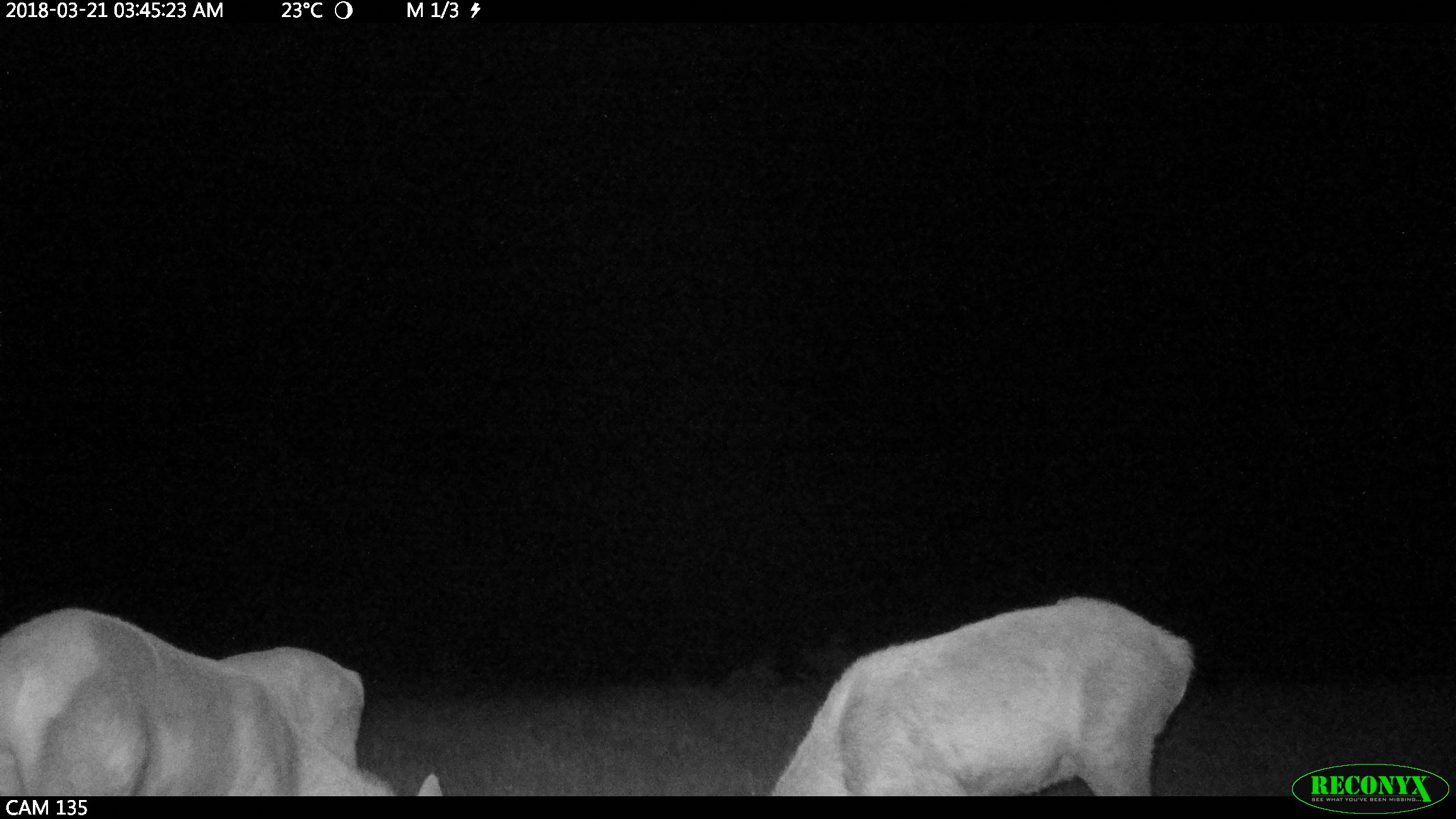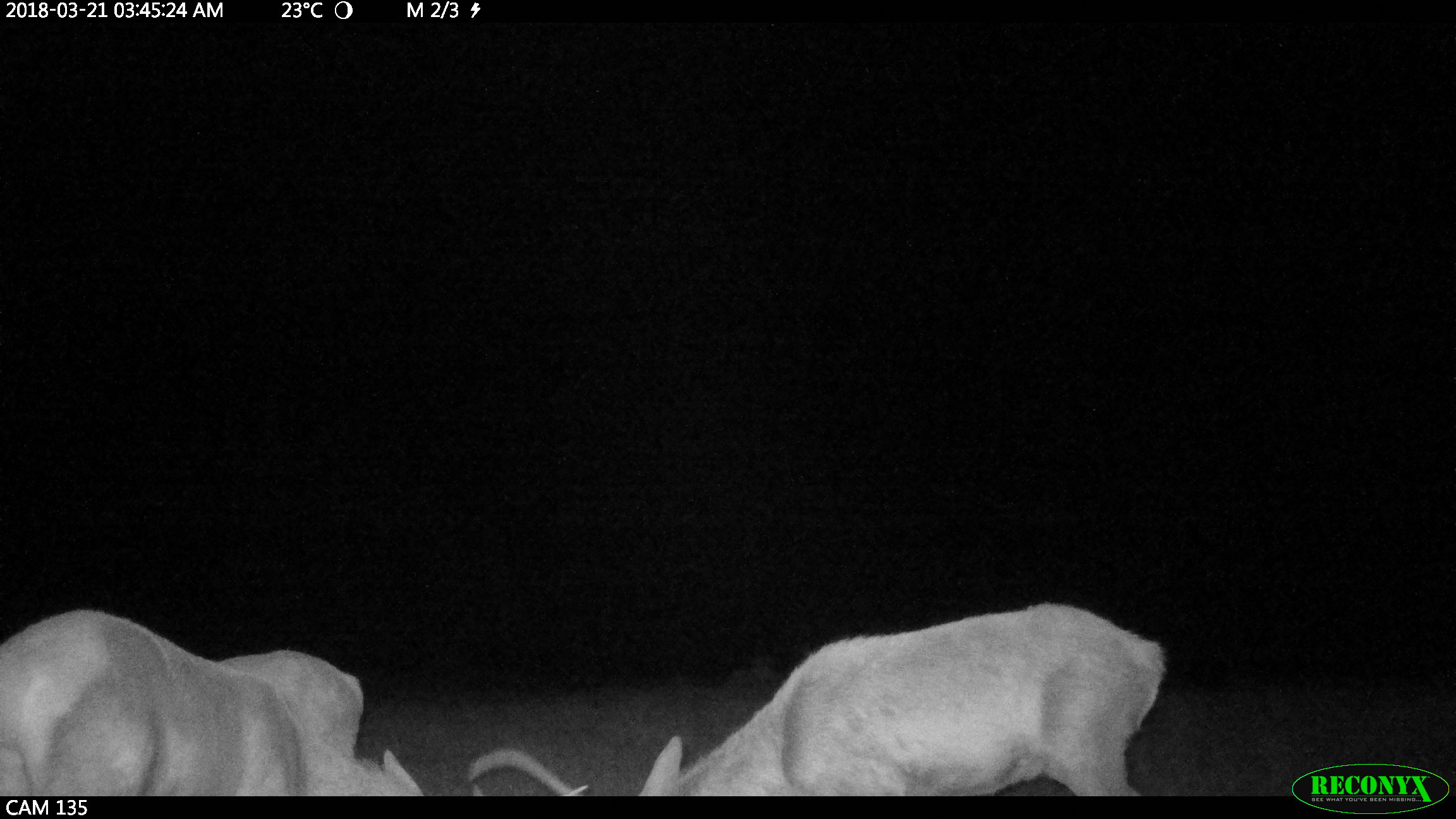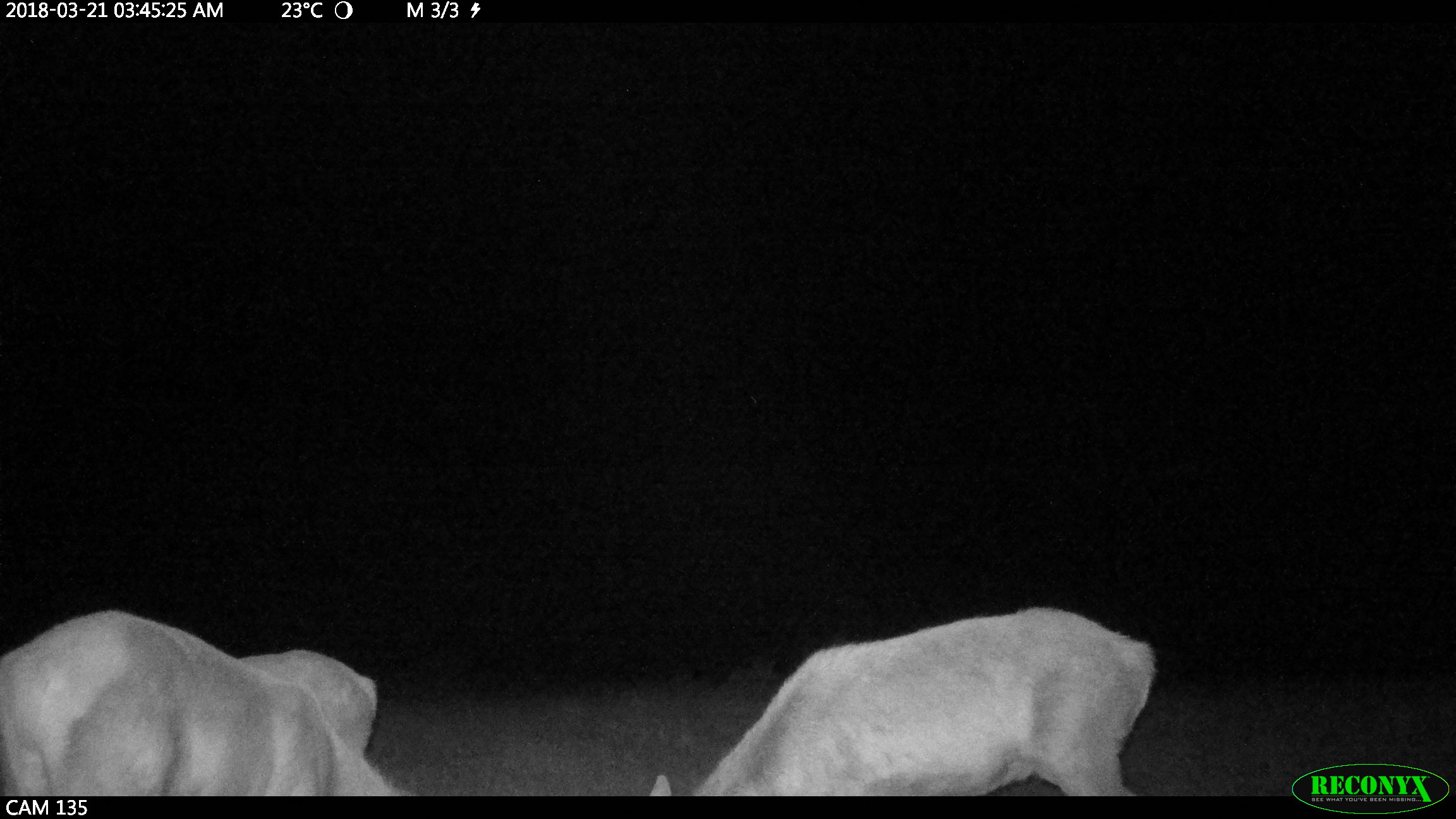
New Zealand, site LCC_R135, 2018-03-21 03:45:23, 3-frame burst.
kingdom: Animalia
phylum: Chordata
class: Mammalia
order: Artiodactyla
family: Cervidae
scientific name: Cervidae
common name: deer